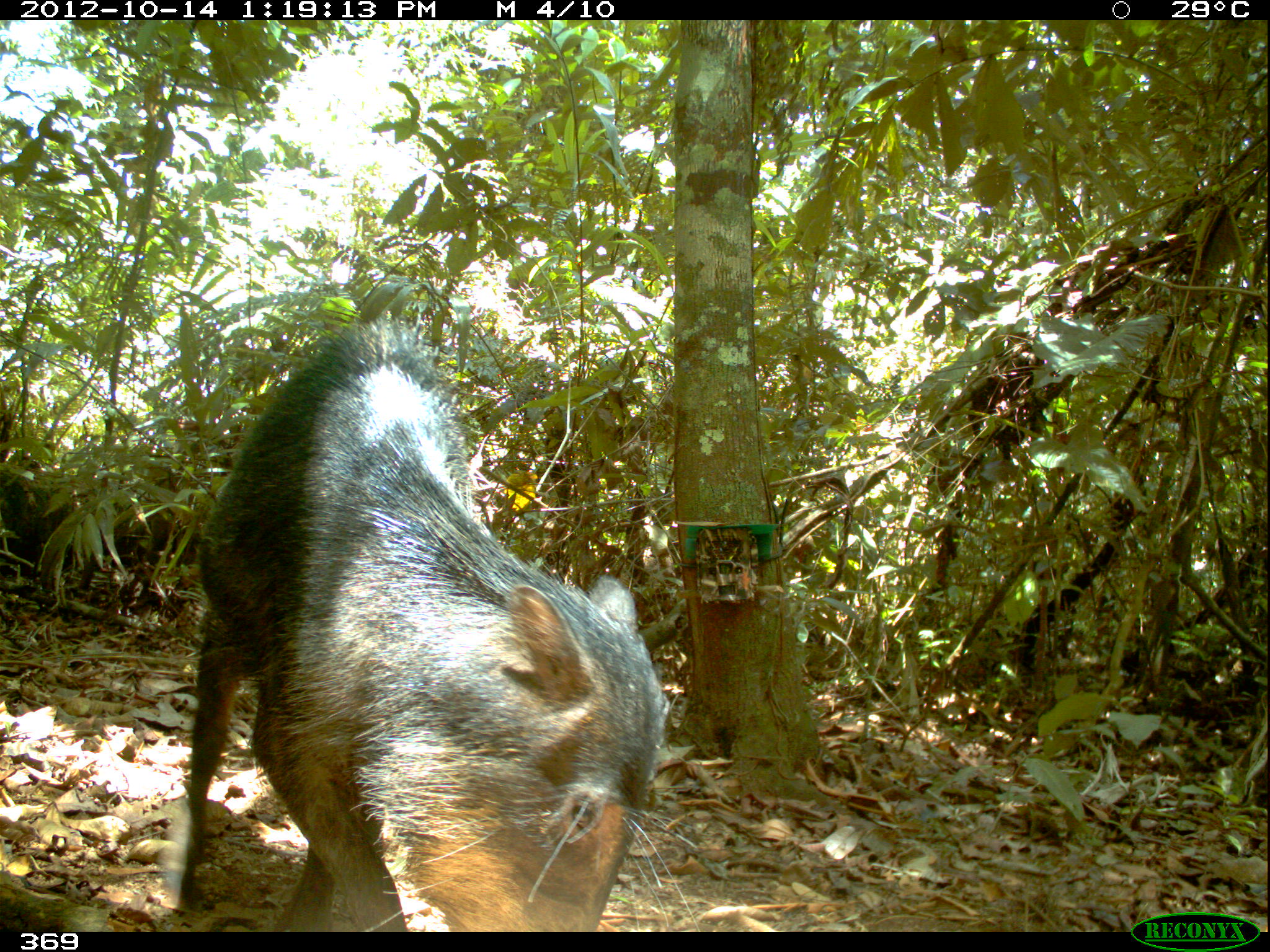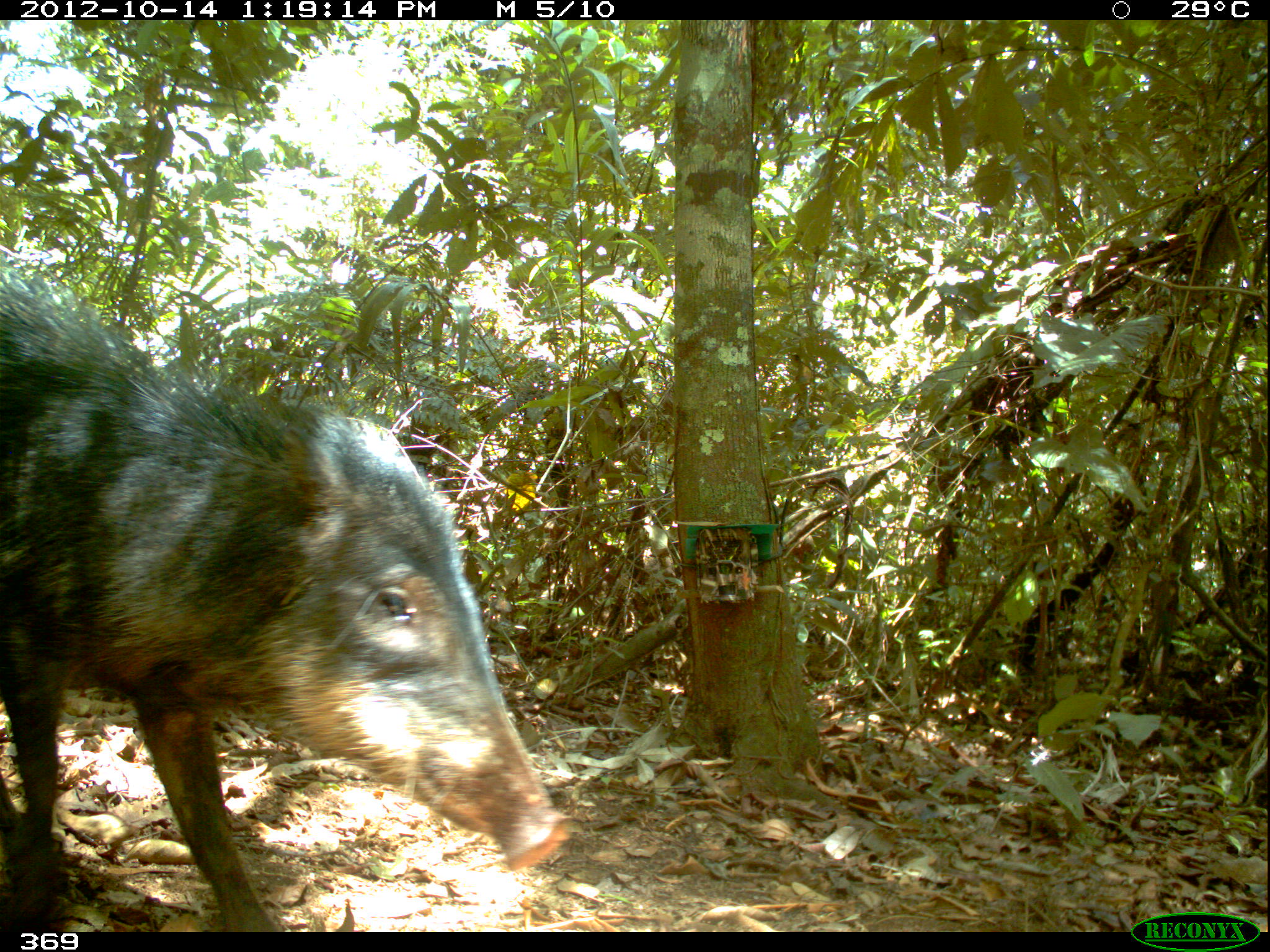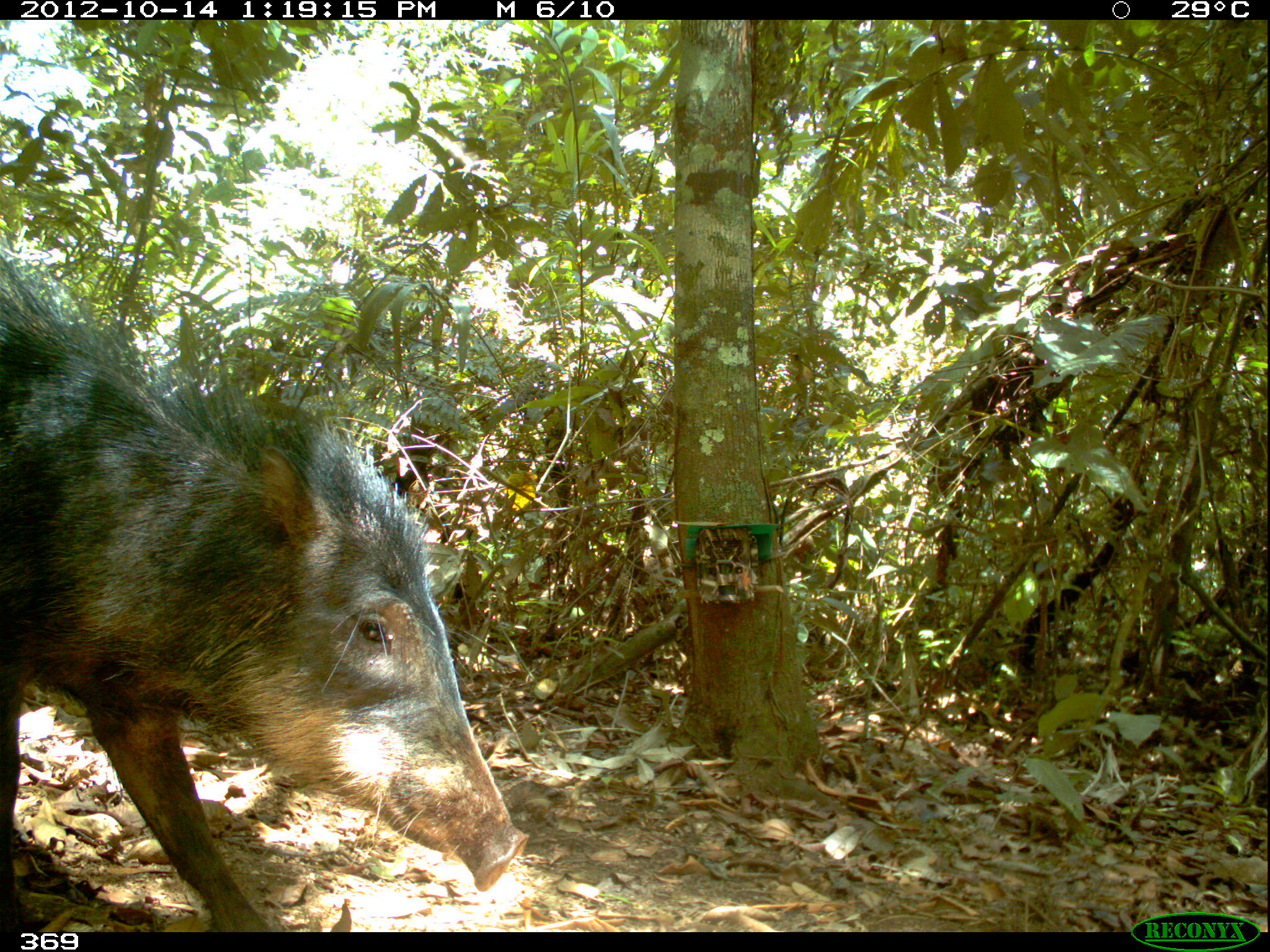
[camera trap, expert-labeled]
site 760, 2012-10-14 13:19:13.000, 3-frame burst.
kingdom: Animalia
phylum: Chordata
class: Mammalia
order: Artiodactyla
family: Tayassuidae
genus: Tayassu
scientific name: Tayassu pecari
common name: white-lipped peccary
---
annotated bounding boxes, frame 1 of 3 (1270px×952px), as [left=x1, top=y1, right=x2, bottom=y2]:
tayassu pecari: [left=168, top=312, right=708, bottom=932]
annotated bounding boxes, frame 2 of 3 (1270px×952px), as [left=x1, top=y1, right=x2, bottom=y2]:
tayassu pecari: [left=0, top=253, right=573, bottom=931]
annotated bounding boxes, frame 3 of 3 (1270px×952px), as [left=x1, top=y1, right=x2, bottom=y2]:
tayassu pecari: [left=0, top=244, right=531, bottom=932]